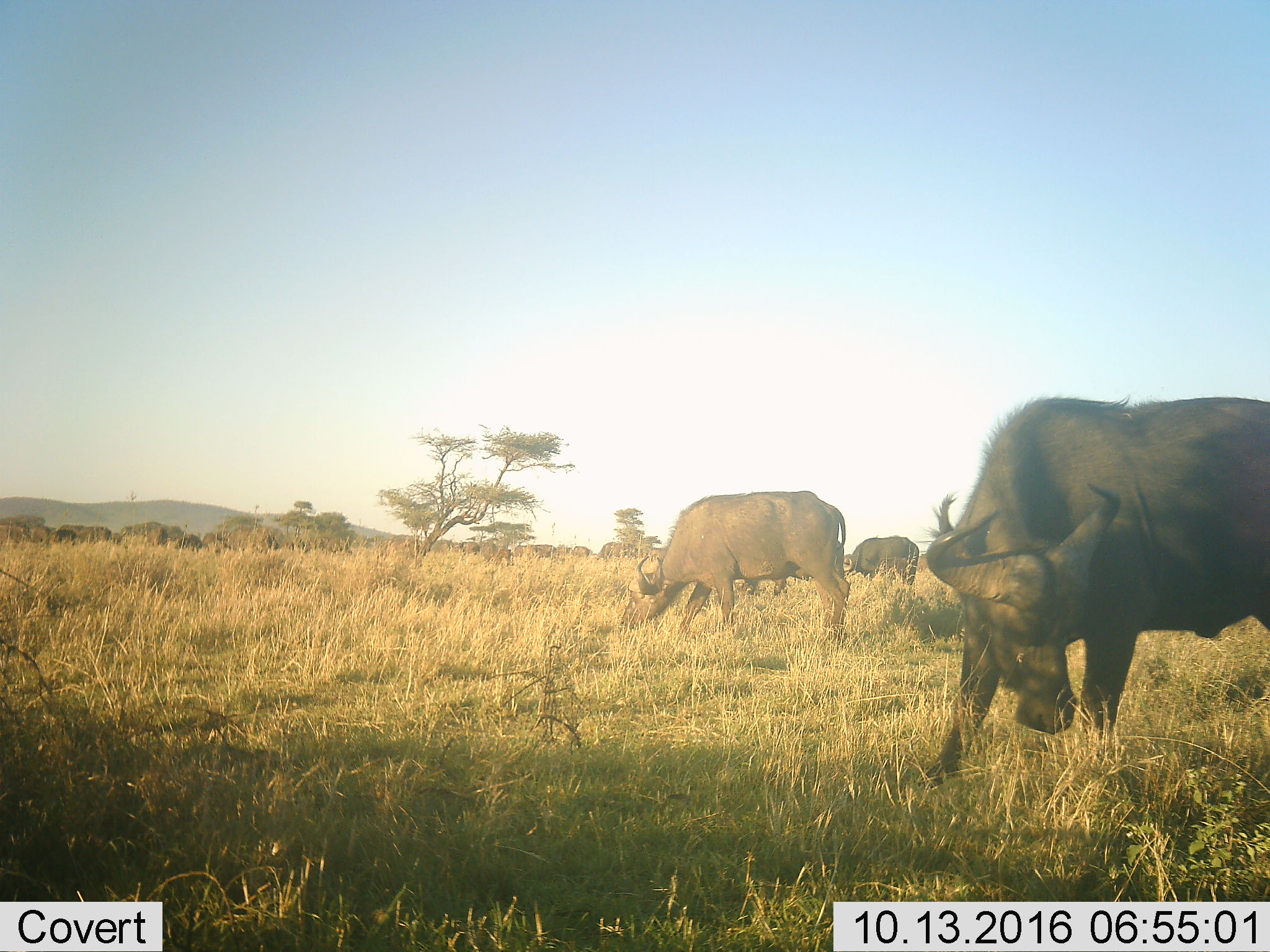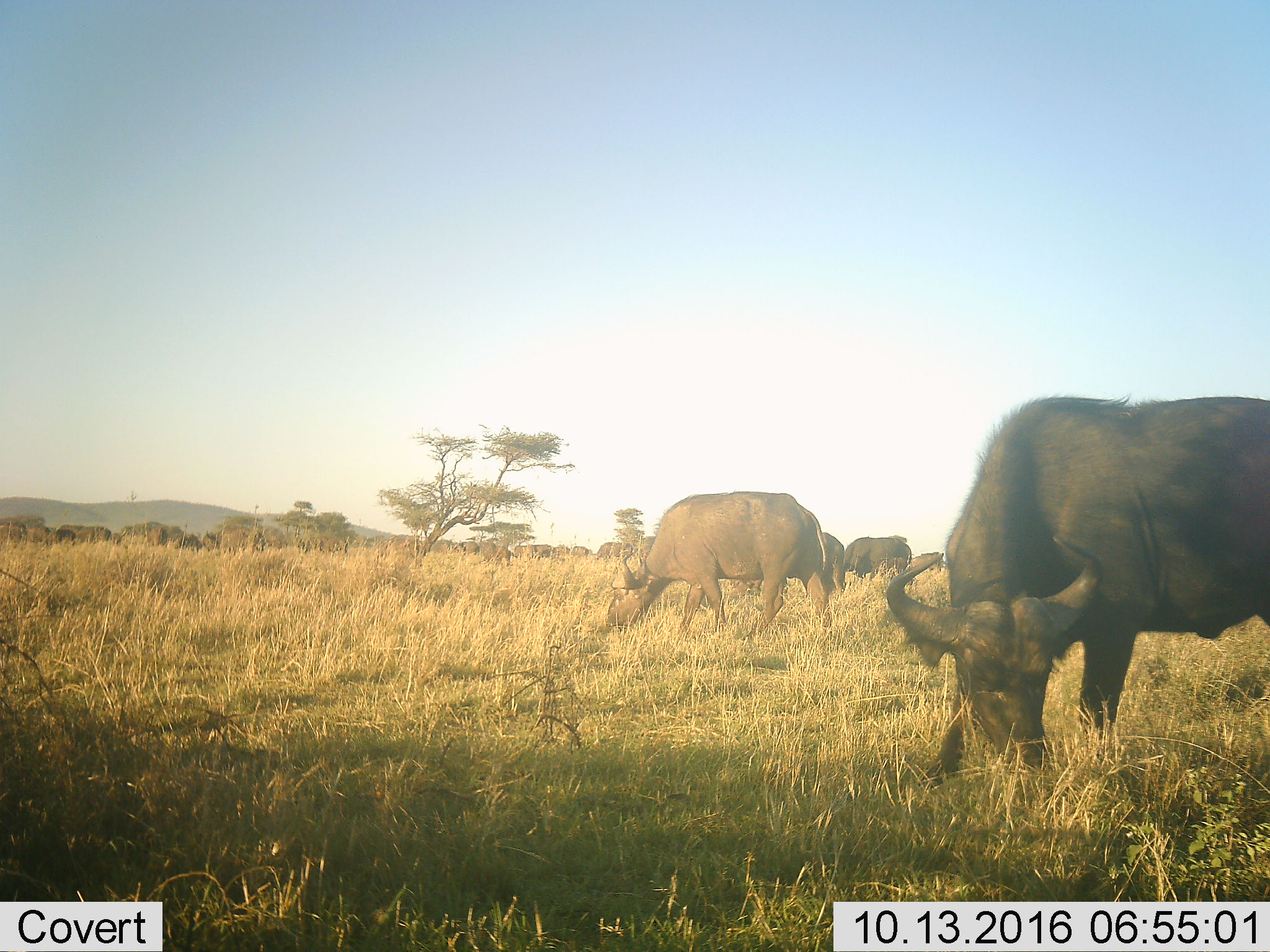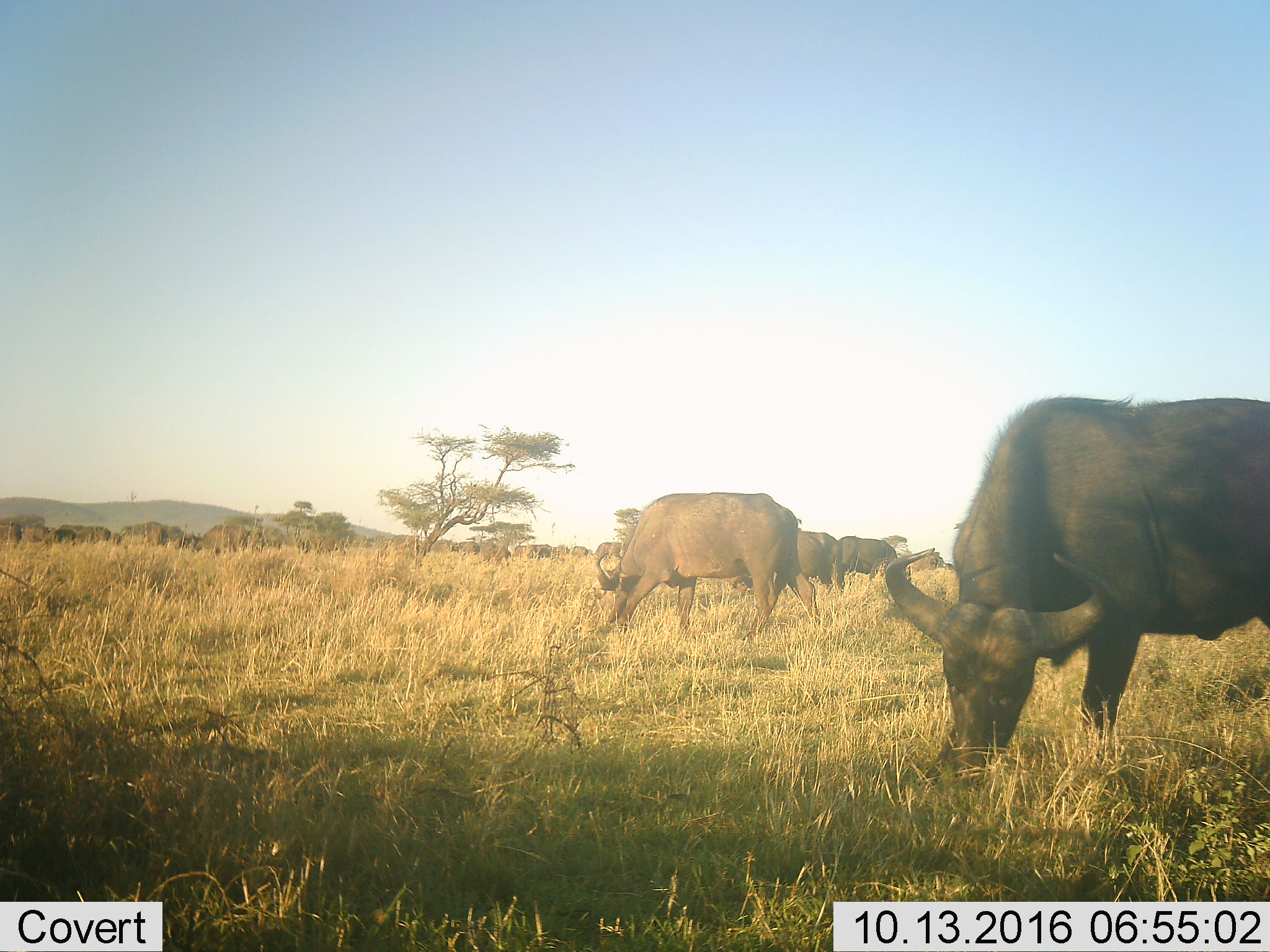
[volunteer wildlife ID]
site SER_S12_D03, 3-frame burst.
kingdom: Animalia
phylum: Chordata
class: Mammalia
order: Artiodactyla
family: Bovidae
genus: Syncerus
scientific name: Syncerus caffer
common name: african buffalo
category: buffalo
Buffalo (african buffalo) (Syncerus caffer), count 11-50. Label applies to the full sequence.